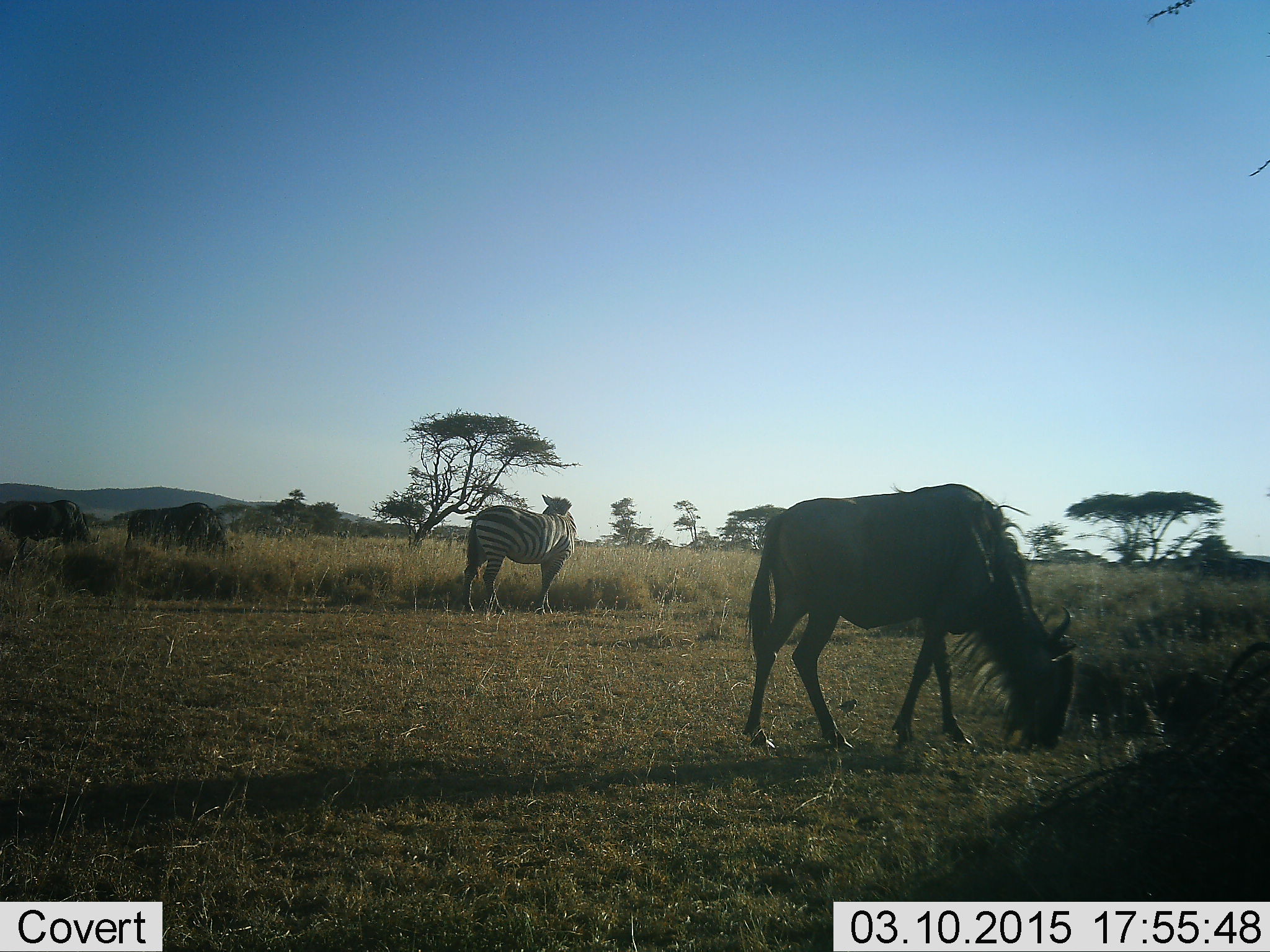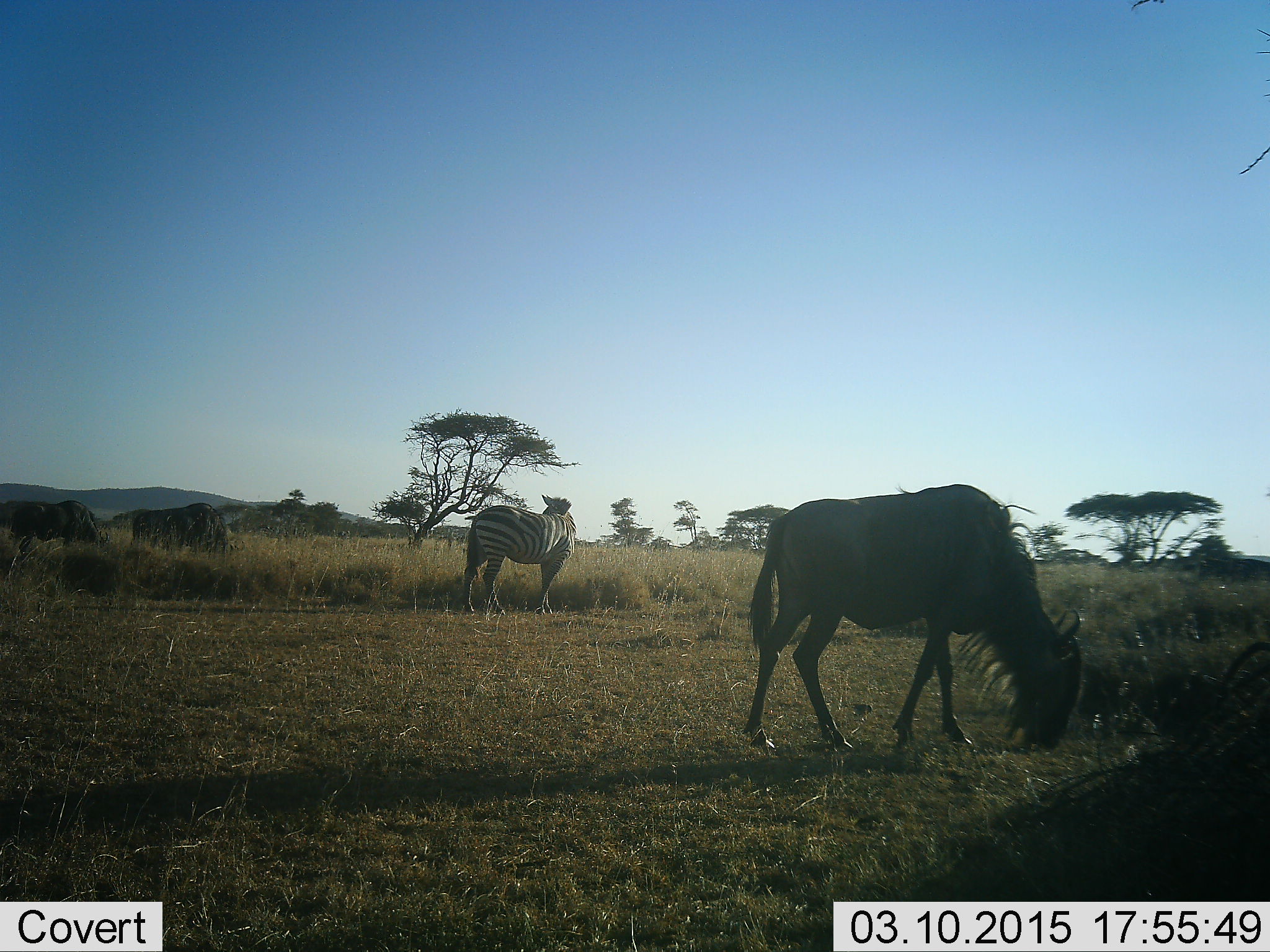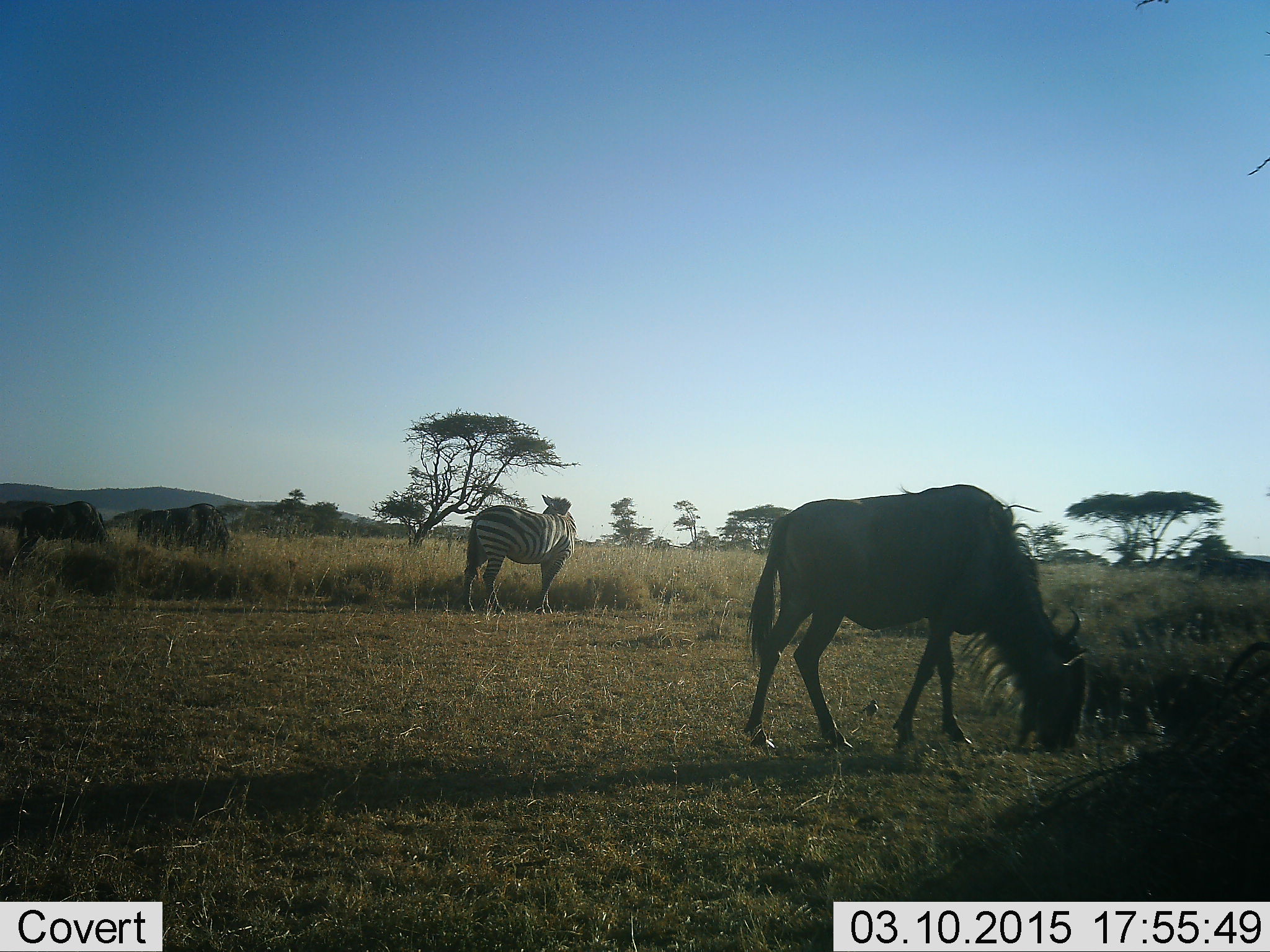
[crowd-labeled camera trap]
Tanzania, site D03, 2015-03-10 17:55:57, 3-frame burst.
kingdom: Animalia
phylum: Chordata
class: Mammalia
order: Artiodactyla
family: Bovidae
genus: Connochaetes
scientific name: Connochaetes taurinus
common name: blue wildebeest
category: wildebeest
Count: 3.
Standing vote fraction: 0%.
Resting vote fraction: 0%.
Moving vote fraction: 0%.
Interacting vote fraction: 0%.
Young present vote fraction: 0%.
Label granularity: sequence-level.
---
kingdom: Animalia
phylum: Chordata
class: Mammalia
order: Perissodactyla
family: Equidae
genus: Equus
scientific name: Equus quagga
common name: plains zebra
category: zebra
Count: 1.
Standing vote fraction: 100%.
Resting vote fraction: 0%.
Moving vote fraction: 0%.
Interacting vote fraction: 0%.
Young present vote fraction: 0%.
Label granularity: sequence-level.